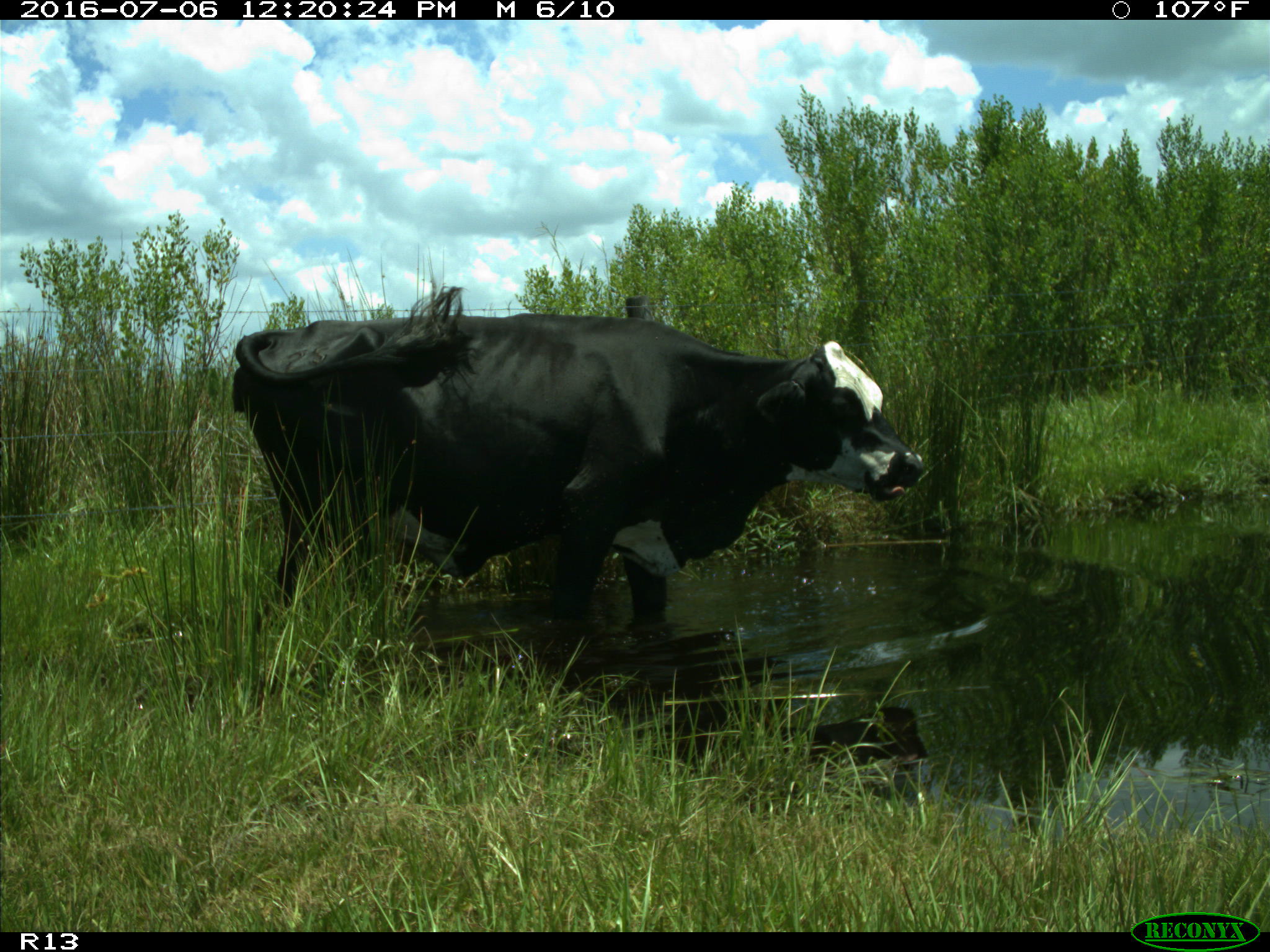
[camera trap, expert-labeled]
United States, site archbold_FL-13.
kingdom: Animalia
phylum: Chordata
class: Mammalia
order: Artiodactyla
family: Bovidae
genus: Bos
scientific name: Bos taurus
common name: domestic cow